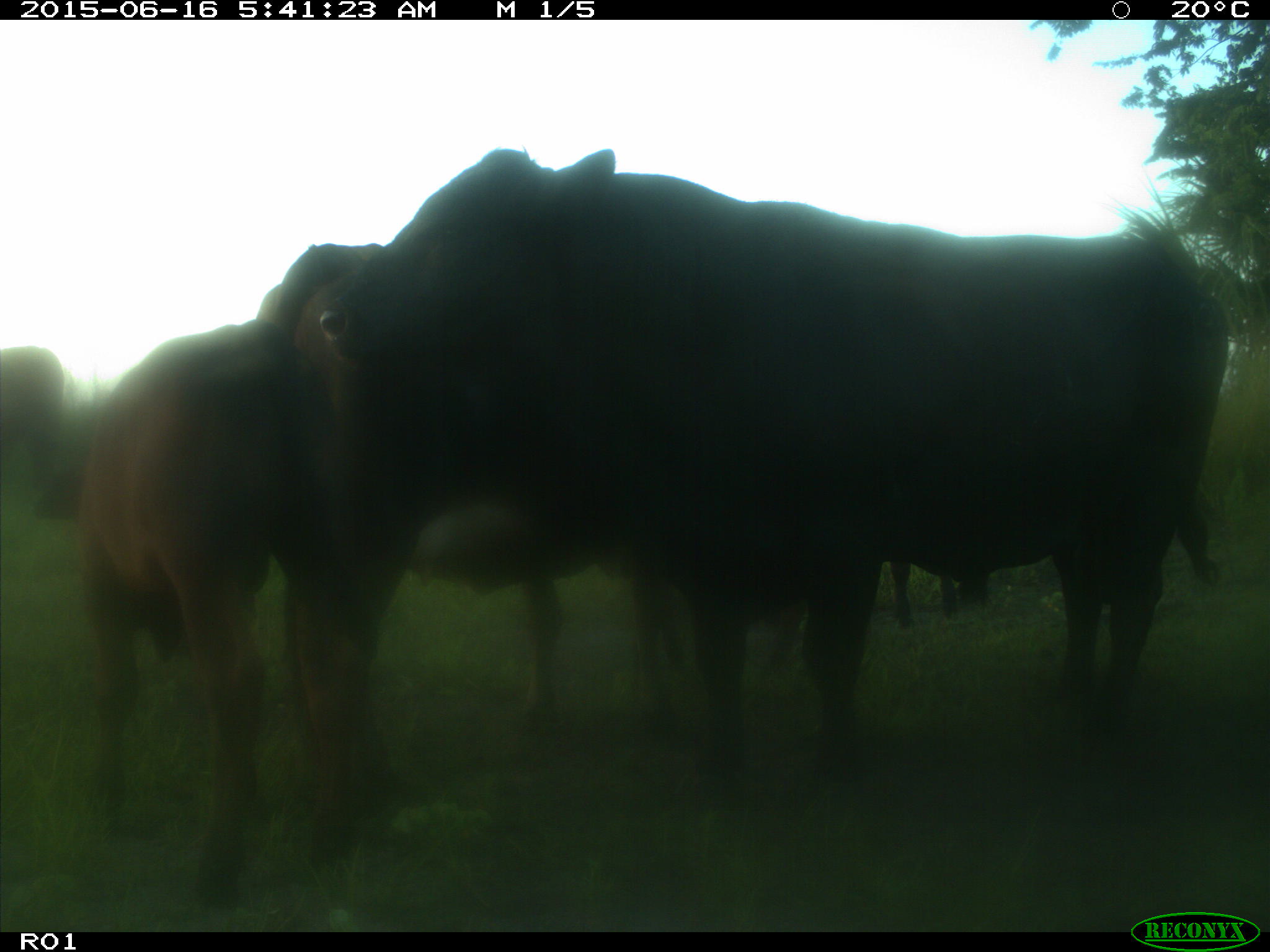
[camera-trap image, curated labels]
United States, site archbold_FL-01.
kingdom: Animalia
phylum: Chordata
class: Mammalia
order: Artiodactyla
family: Bovidae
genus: Bos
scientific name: Bos taurus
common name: domestic cow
Bos taurus (domestic cow).